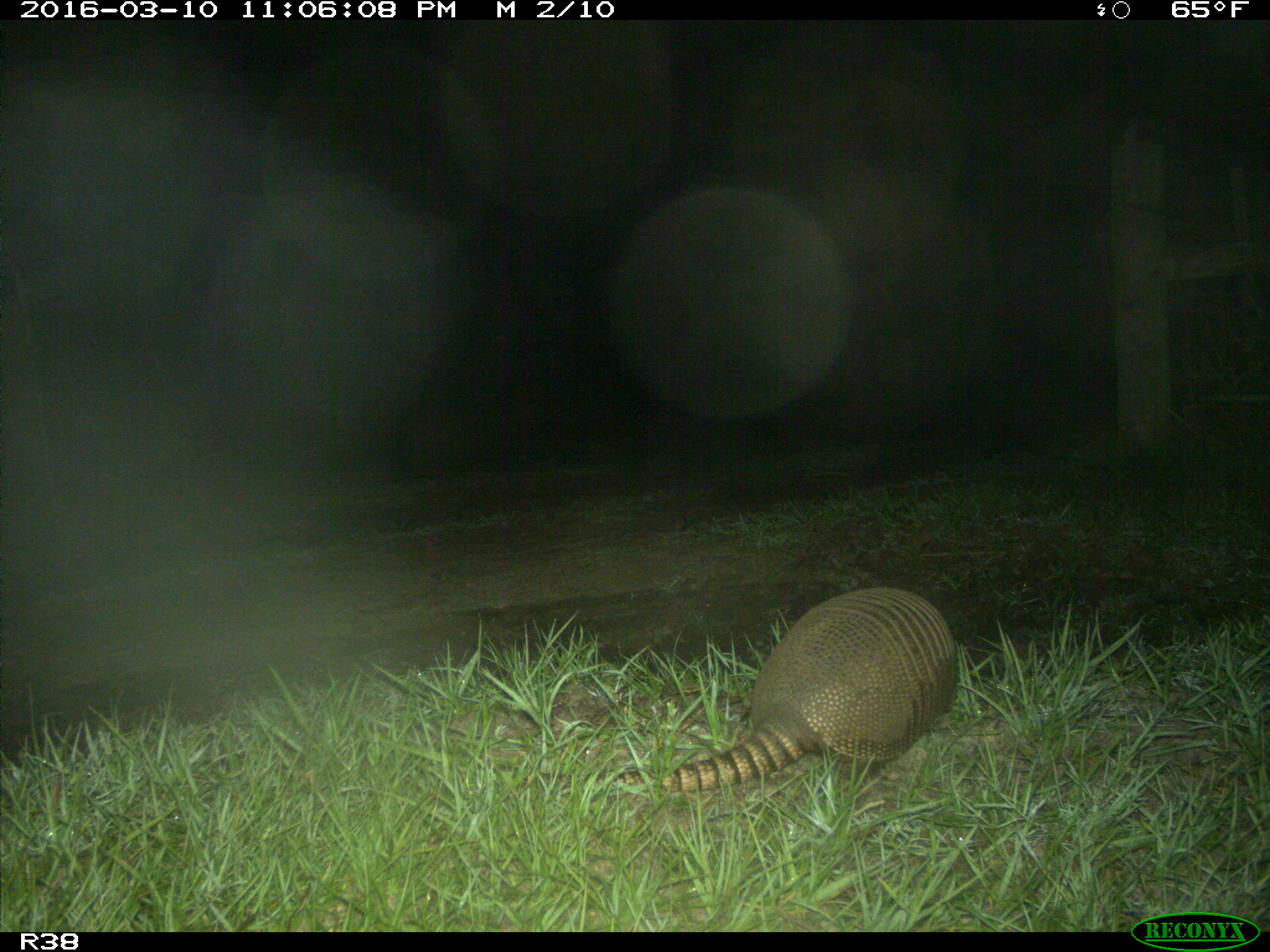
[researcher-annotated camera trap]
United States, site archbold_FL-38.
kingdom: Animalia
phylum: Chordata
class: Mammalia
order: Cingulata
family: Dasypodidae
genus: Dasypus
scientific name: Dasypus novemcinctus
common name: nine-banded armadillo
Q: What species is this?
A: Dasypus novemcinctus (nine-banded armadillo).